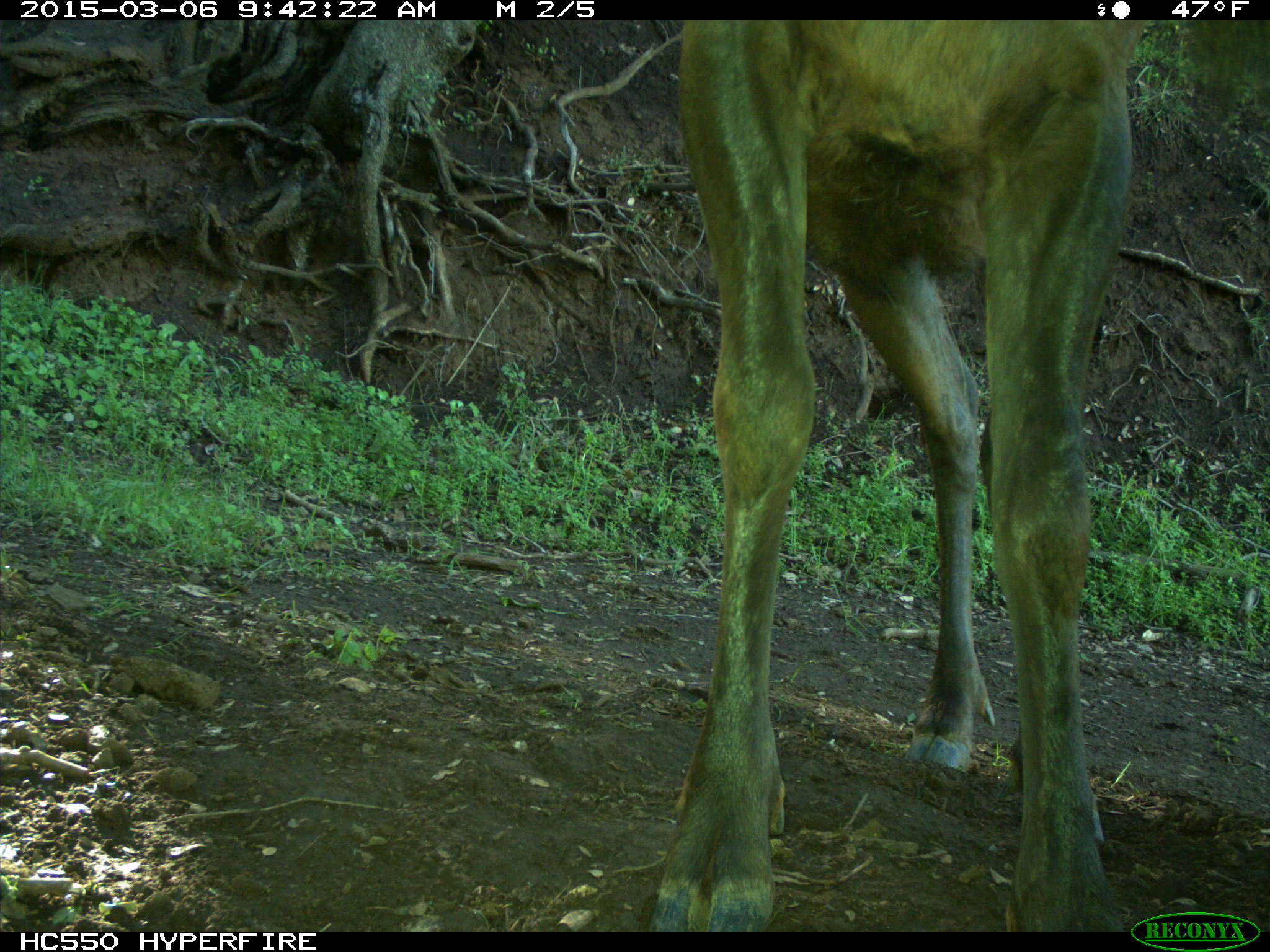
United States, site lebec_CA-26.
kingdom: Animalia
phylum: Chordata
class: Mammalia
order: Artiodactyla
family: Cervidae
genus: Cervus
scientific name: Cervus canadensis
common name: elk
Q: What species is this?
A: Cervus canadensis (elk).